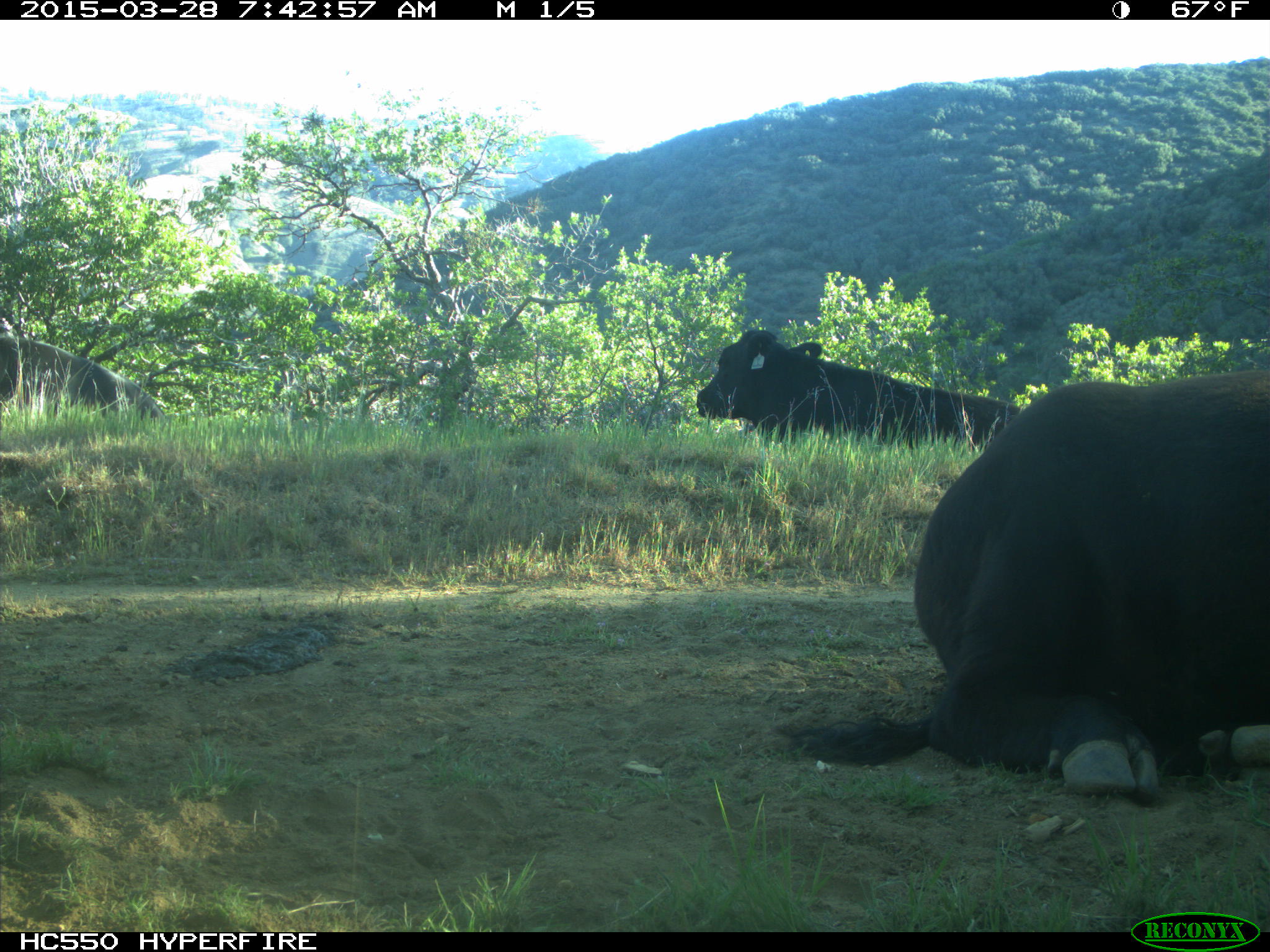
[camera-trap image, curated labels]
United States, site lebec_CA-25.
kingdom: Animalia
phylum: Chordata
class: Mammalia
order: Artiodactyla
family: Bovidae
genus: Bos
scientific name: Bos taurus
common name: domestic cow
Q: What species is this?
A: Bos taurus (domestic cow).